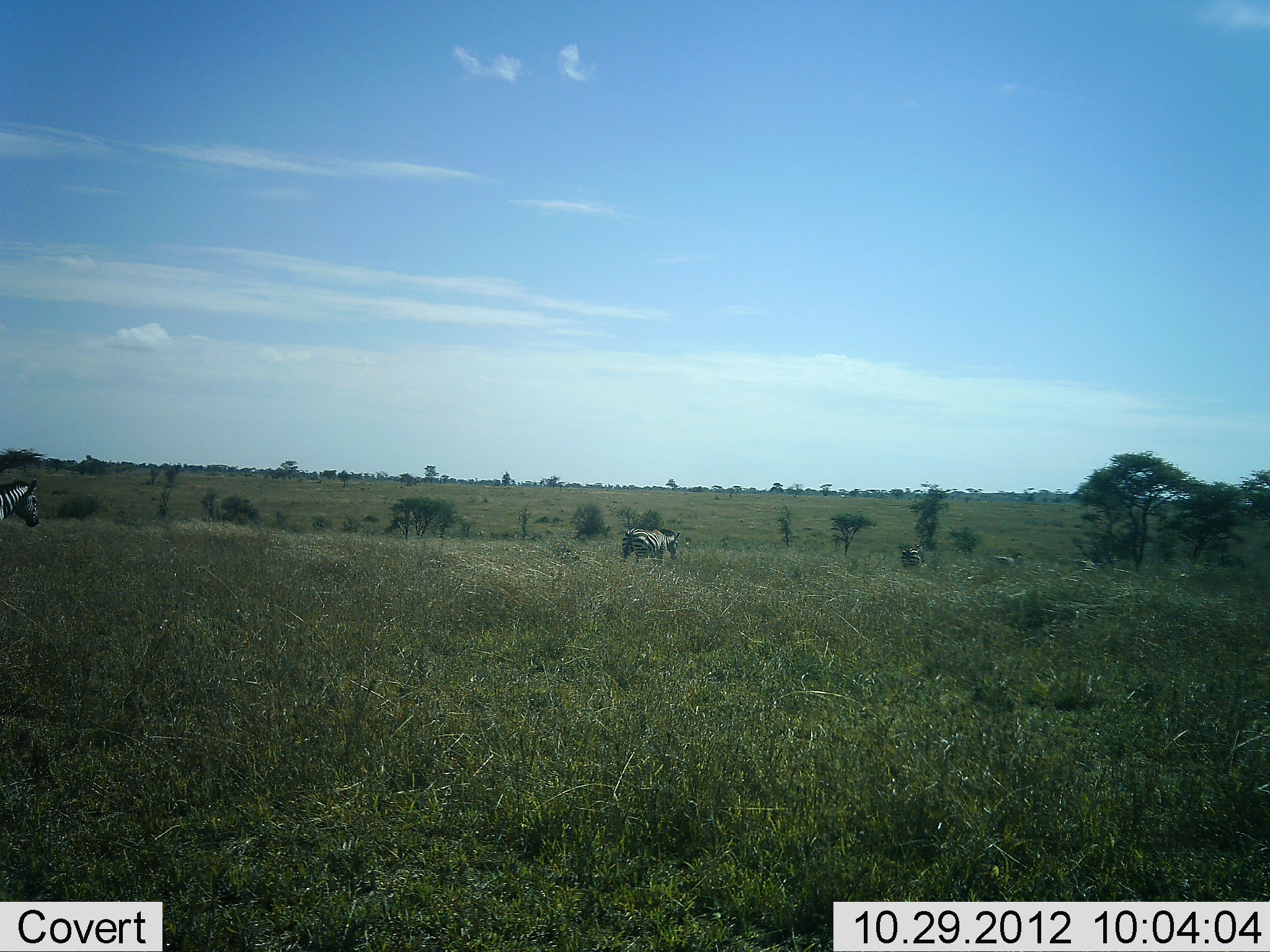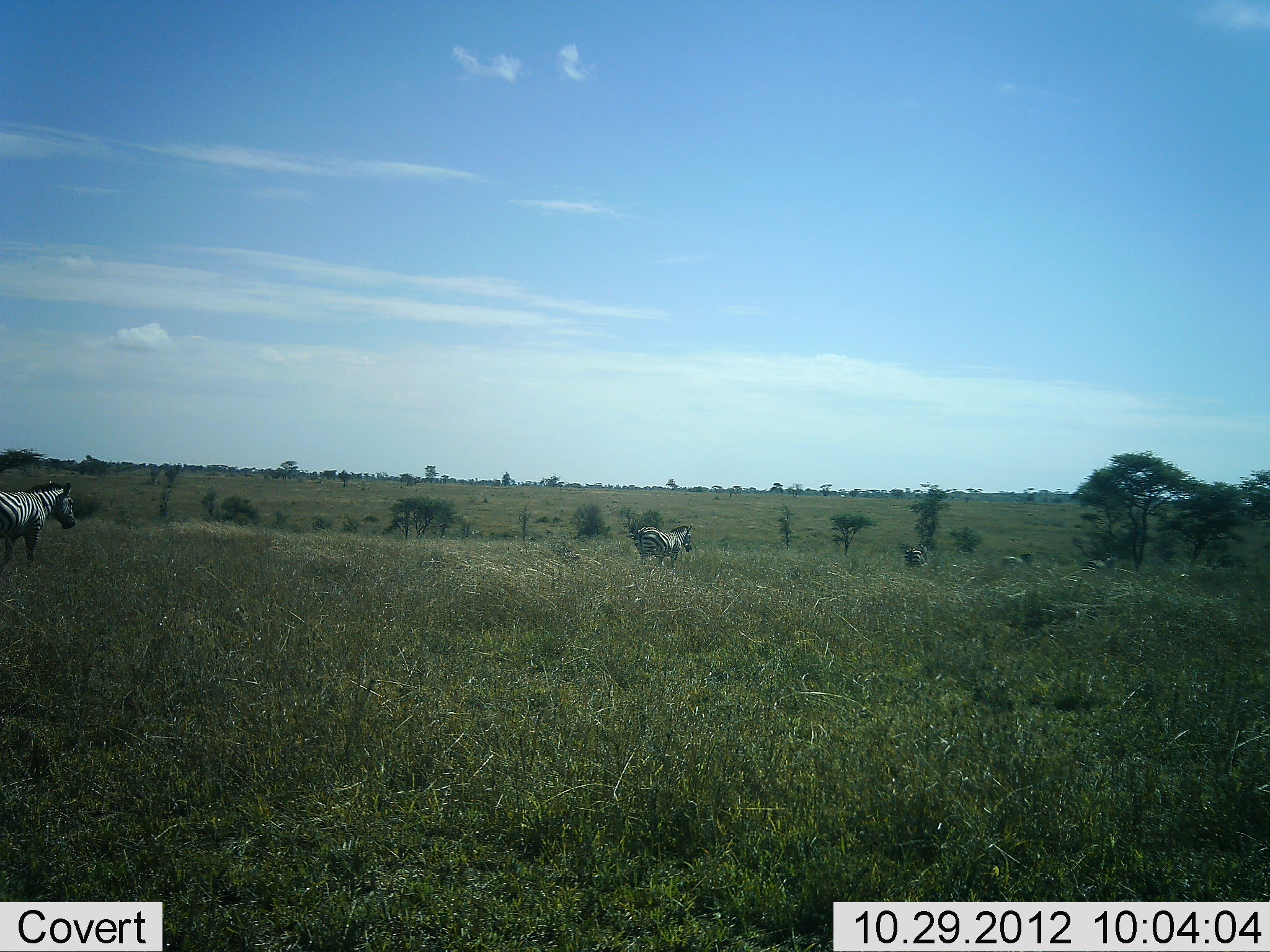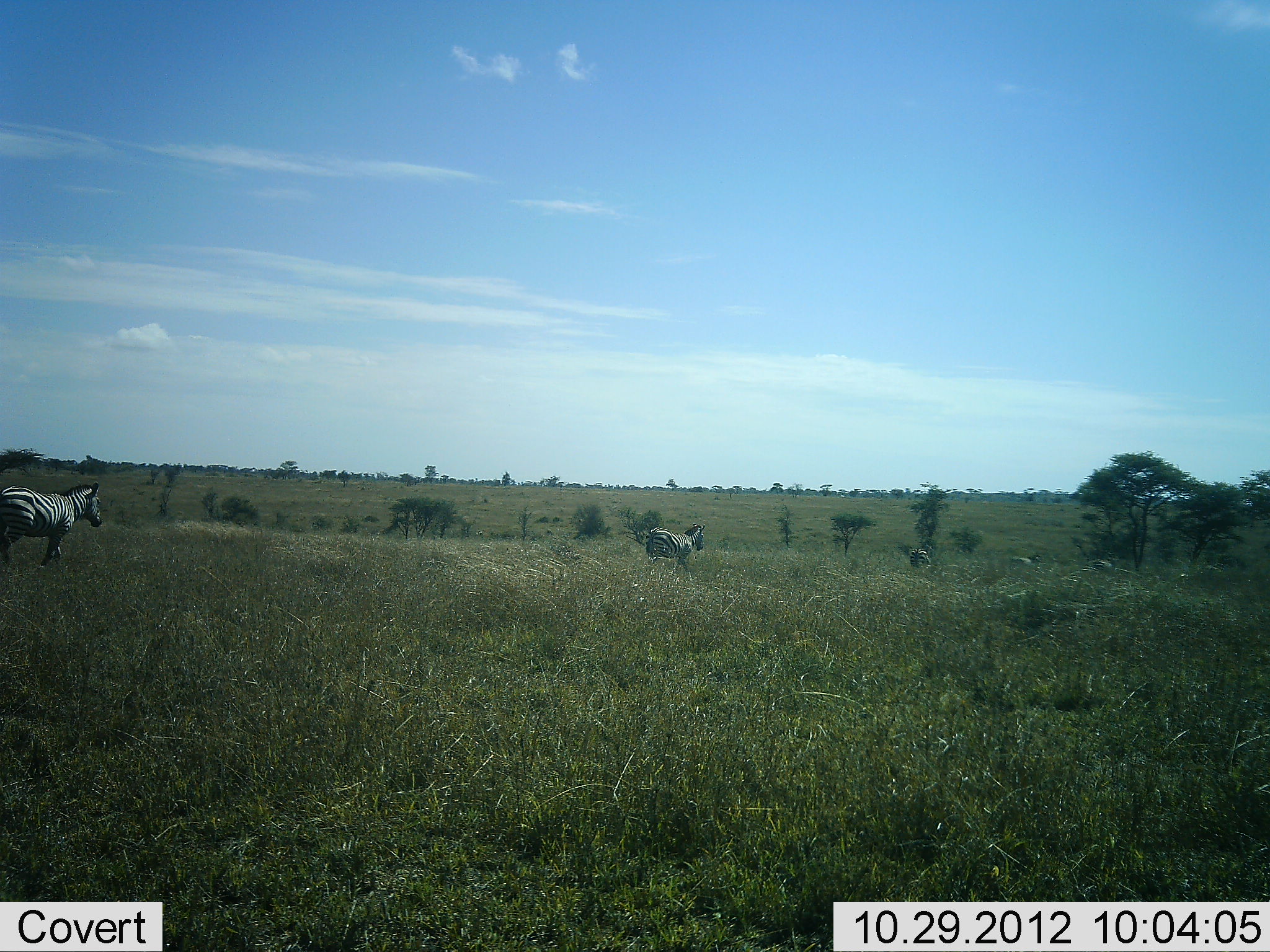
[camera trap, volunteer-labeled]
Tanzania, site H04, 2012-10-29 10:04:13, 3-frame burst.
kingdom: Animalia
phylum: Chordata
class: Mammalia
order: Perissodactyla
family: Equidae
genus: Equus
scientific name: Equus quagga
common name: plains zebra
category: zebra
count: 6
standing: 10%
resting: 0%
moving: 100%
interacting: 0%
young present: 0%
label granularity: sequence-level